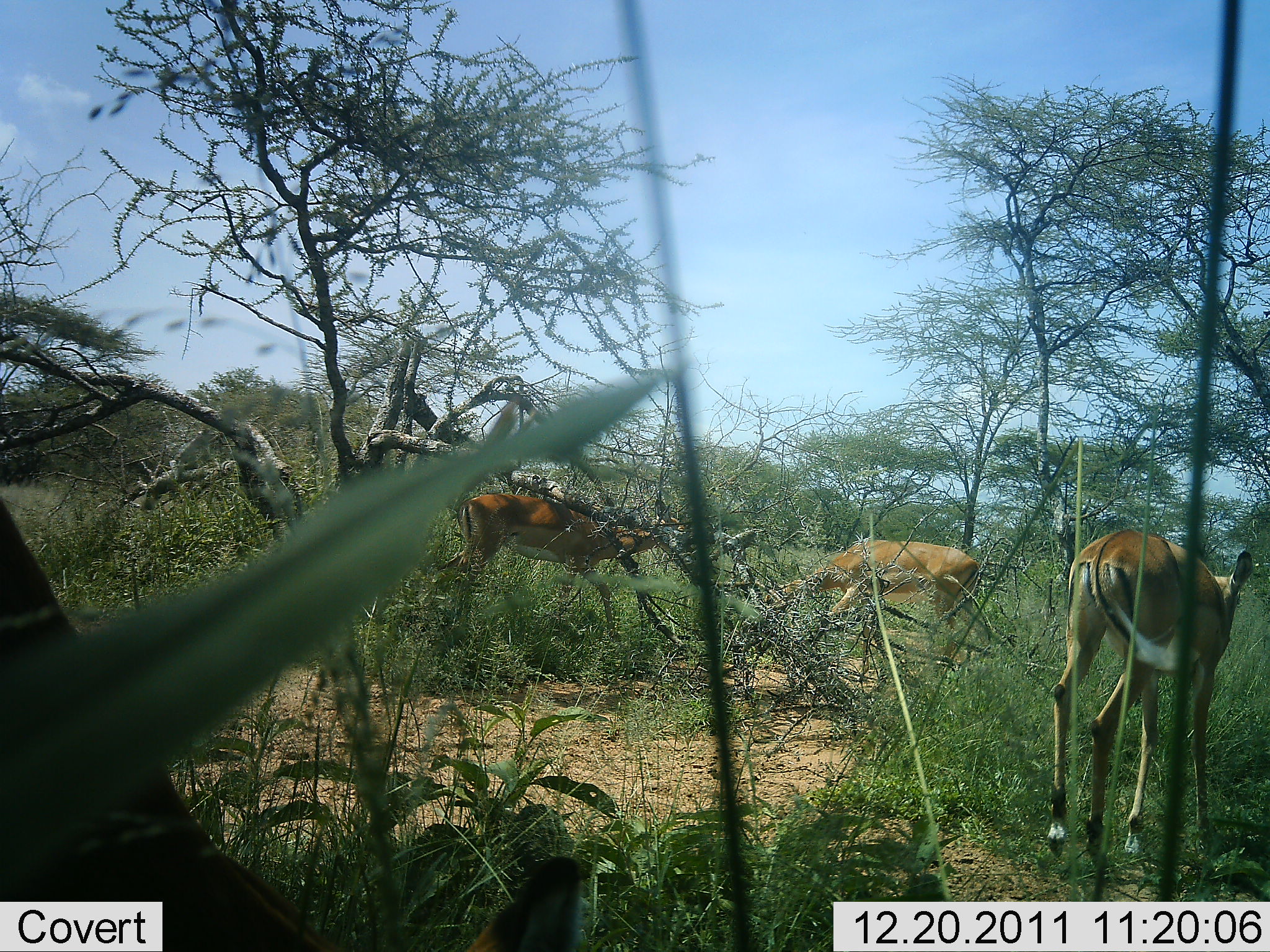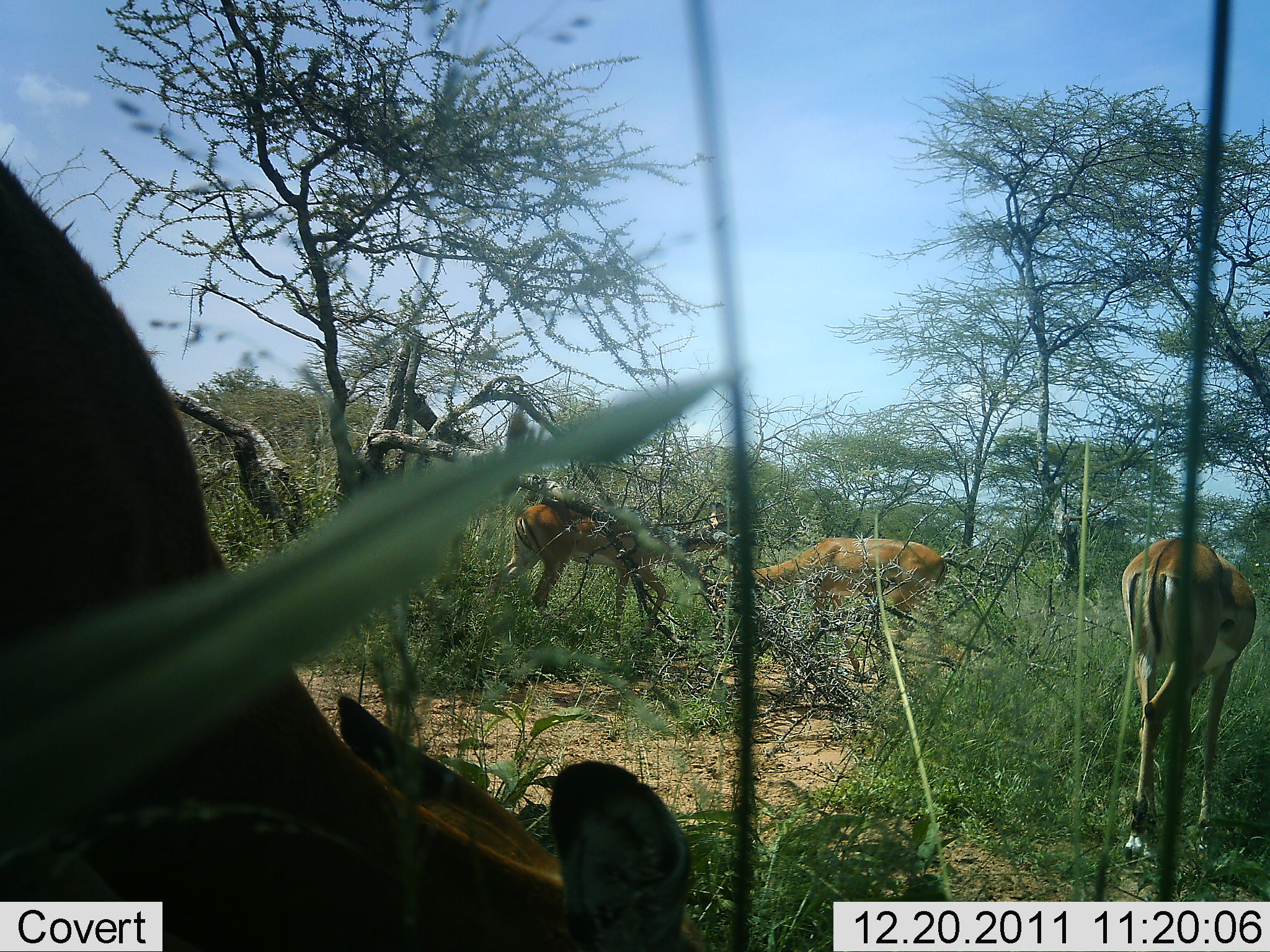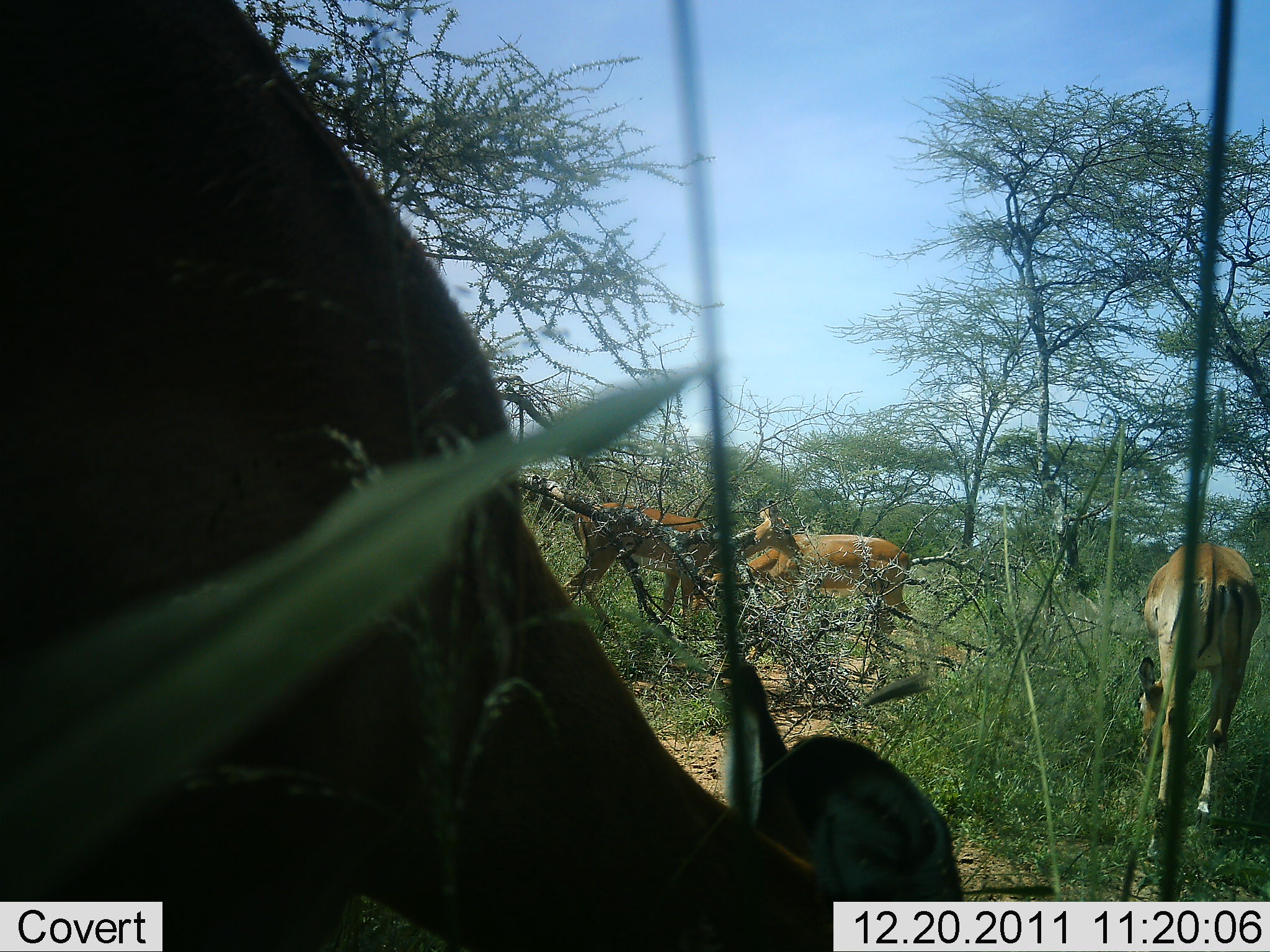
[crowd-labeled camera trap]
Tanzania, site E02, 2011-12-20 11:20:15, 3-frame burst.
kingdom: Animalia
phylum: Chordata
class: Mammalia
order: Artiodactyla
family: Bovidae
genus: Nanger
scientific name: Nanger granti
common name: grant's gazelle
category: gazellegrants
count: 4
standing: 36%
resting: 9%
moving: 45%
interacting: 0%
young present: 0%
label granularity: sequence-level